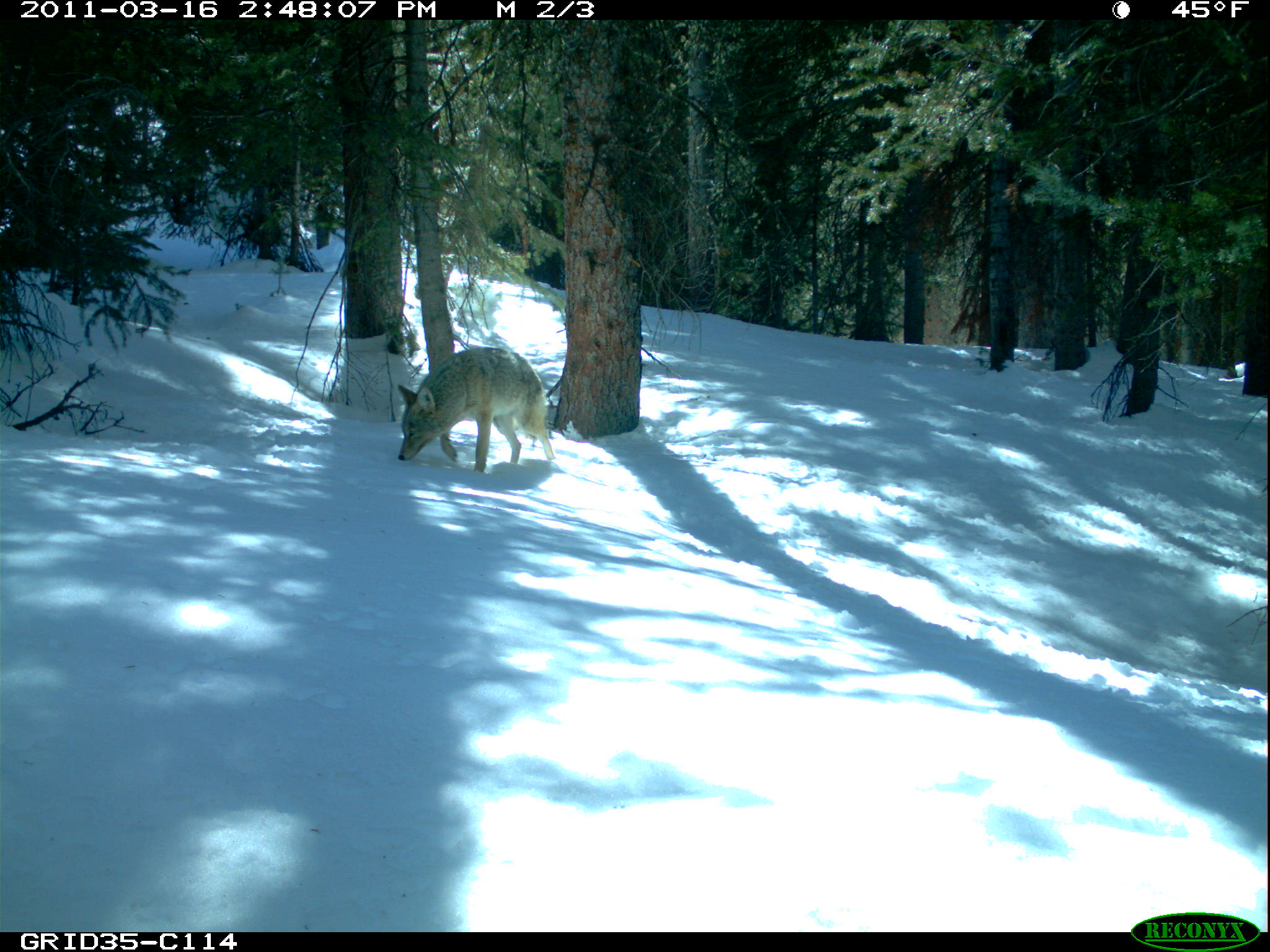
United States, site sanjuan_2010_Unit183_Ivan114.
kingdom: Animalia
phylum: Chordata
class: Mammalia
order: Carnivora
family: Canidae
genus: Canis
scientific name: Canis latrans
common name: coyote